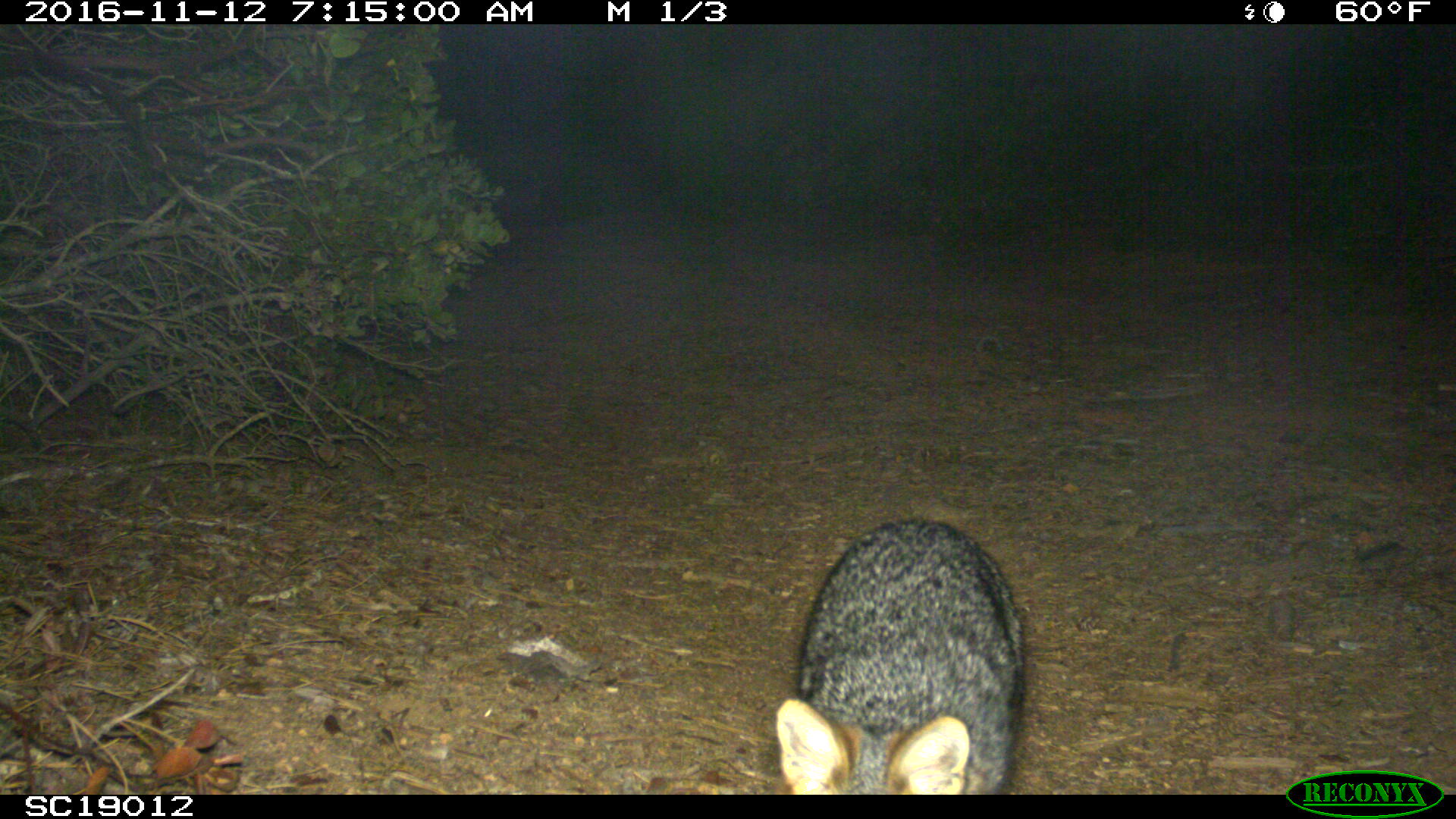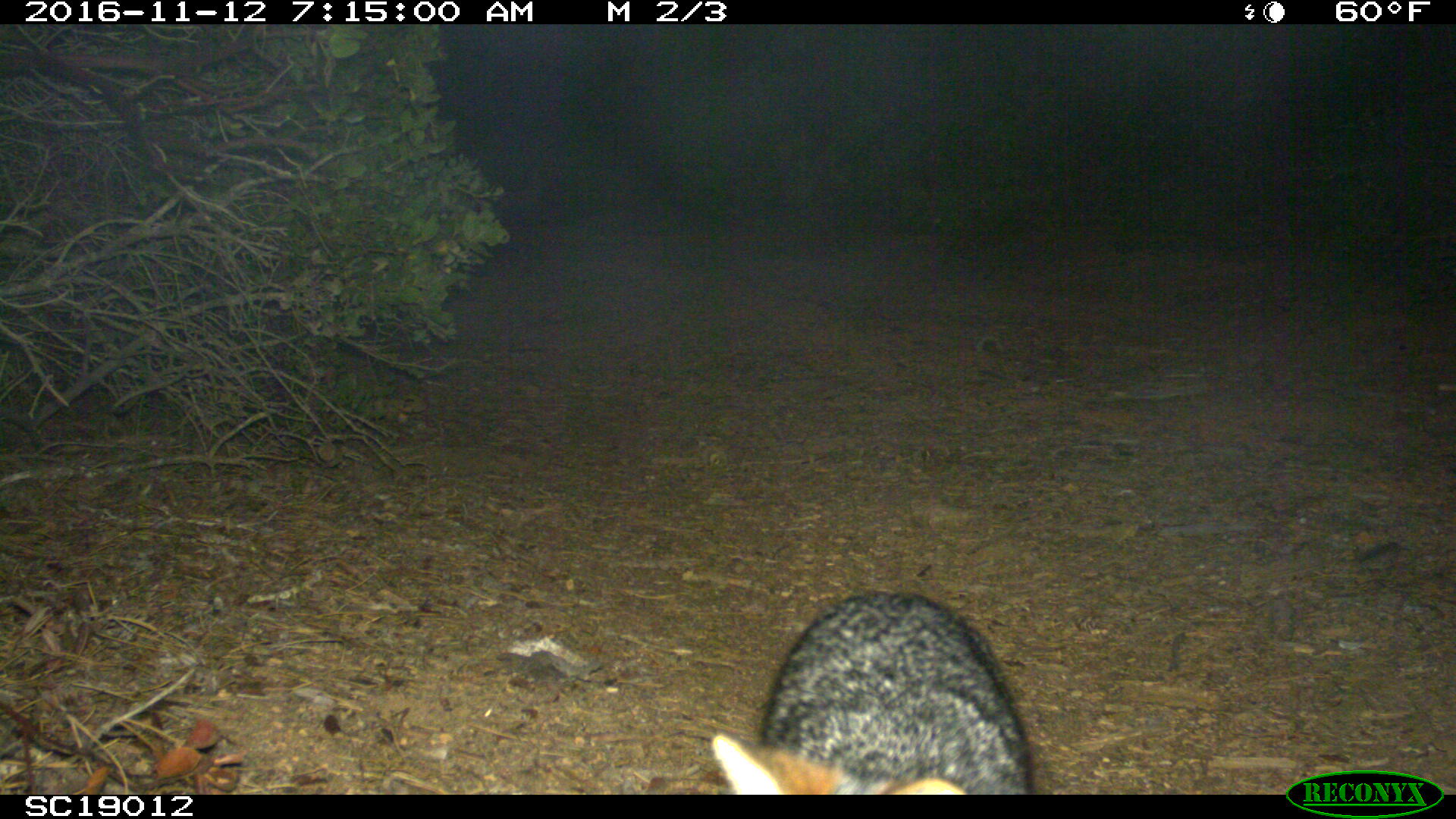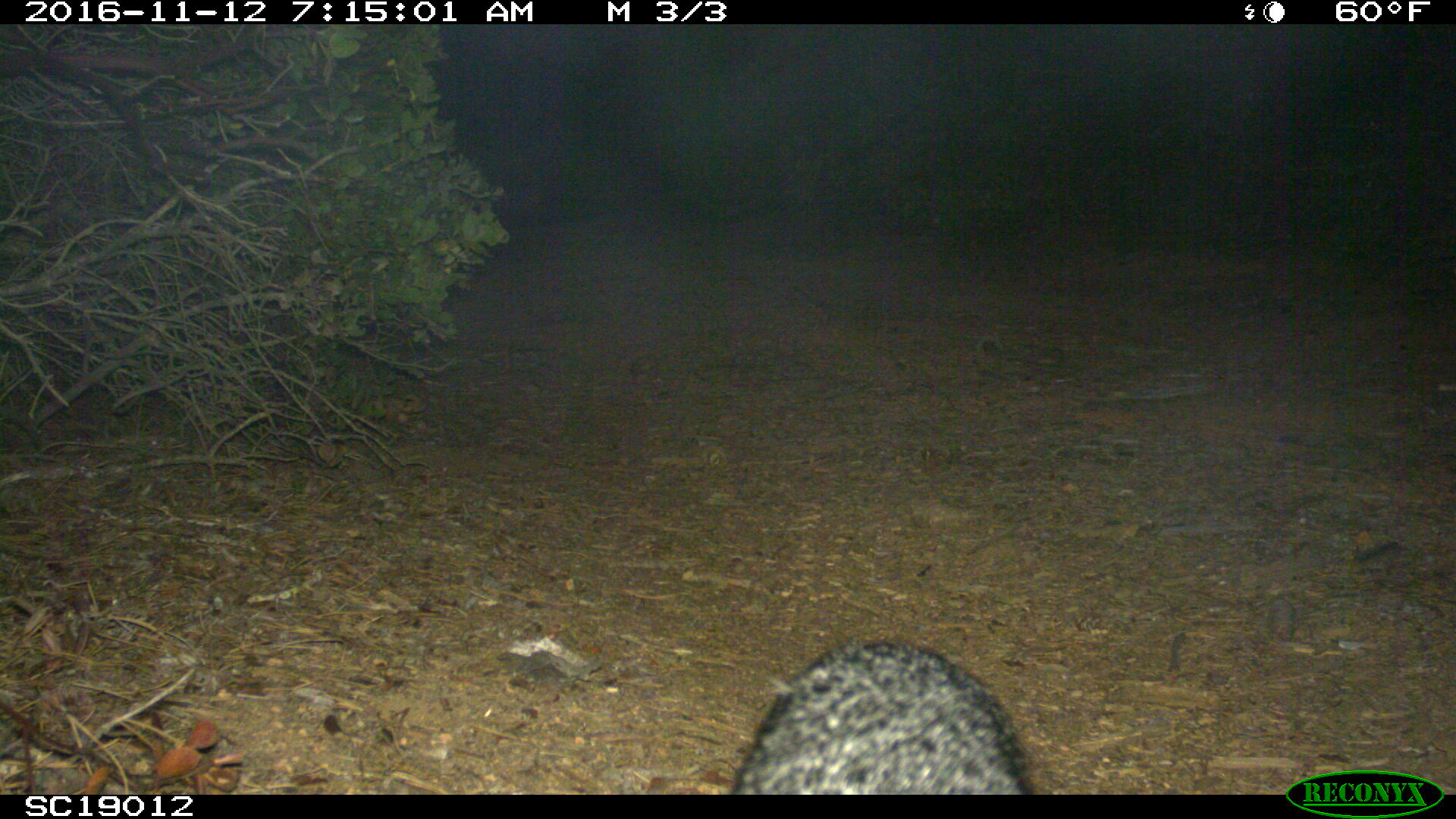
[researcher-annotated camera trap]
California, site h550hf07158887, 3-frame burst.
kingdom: Animalia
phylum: Chordata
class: Mammalia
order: Carnivora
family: Canidae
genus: Urocyon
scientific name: Urocyon littoralis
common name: island fox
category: fox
Fox (island fox) (Urocyon littoralis).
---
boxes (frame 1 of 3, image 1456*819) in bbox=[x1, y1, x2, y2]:
fox: bbox=[774, 518, 1028, 793]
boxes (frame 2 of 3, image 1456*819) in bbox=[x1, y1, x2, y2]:
fox: bbox=[711, 588, 1032, 796]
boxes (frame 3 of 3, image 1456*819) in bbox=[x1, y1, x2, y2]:
fox: bbox=[731, 640, 1033, 794]